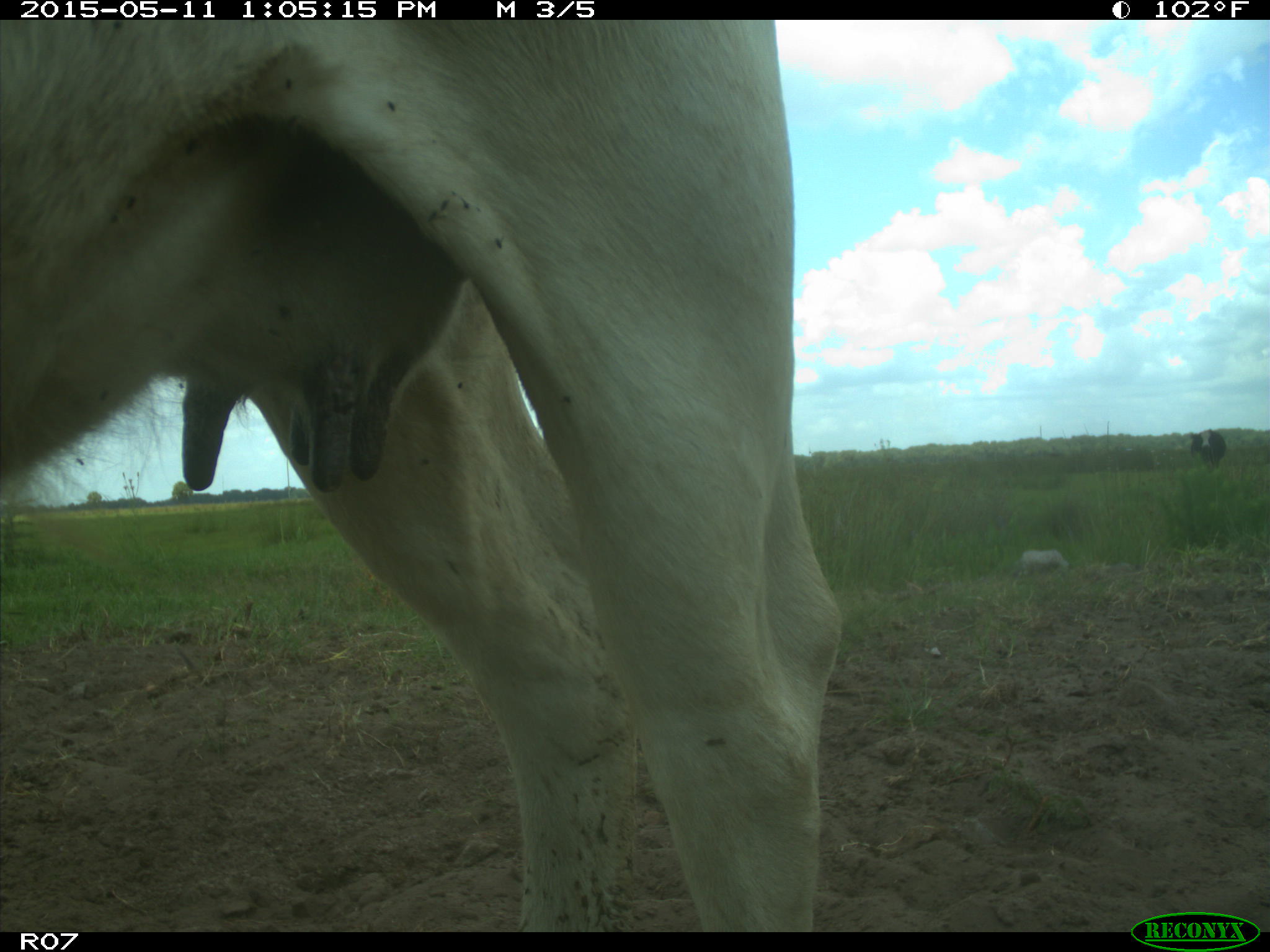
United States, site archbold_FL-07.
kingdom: Animalia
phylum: Chordata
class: Mammalia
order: Artiodactyla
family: Bovidae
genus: Bos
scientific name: Bos taurus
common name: domestic cow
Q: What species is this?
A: Bos taurus (domestic cow).